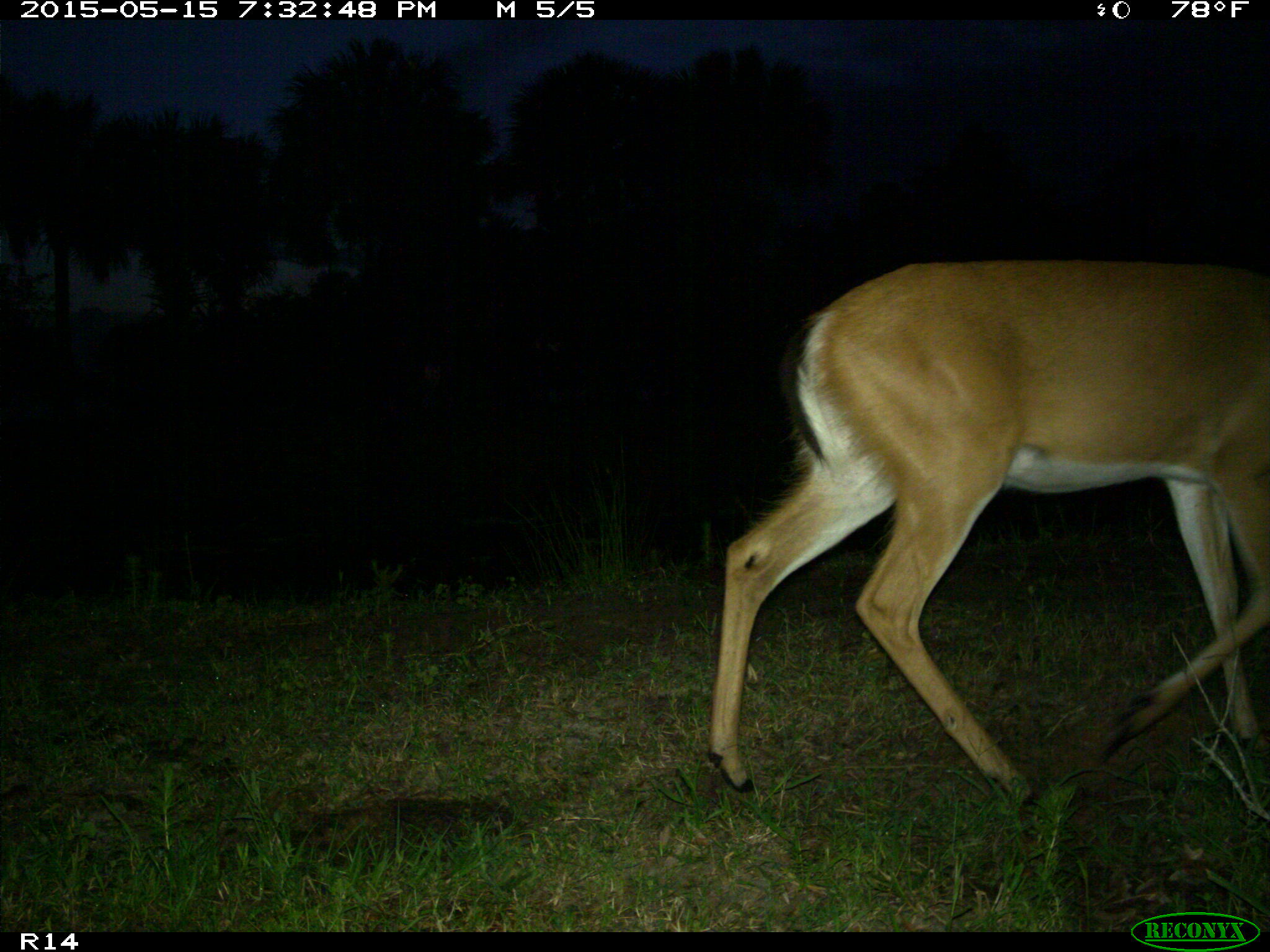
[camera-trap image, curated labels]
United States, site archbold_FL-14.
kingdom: Animalia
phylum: Chordata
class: Mammalia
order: Artiodactyla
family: Cervidae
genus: Odocoileus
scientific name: Odocoileus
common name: deer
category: unidentified deer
Unidentified deer (deer) (Odocoileus).